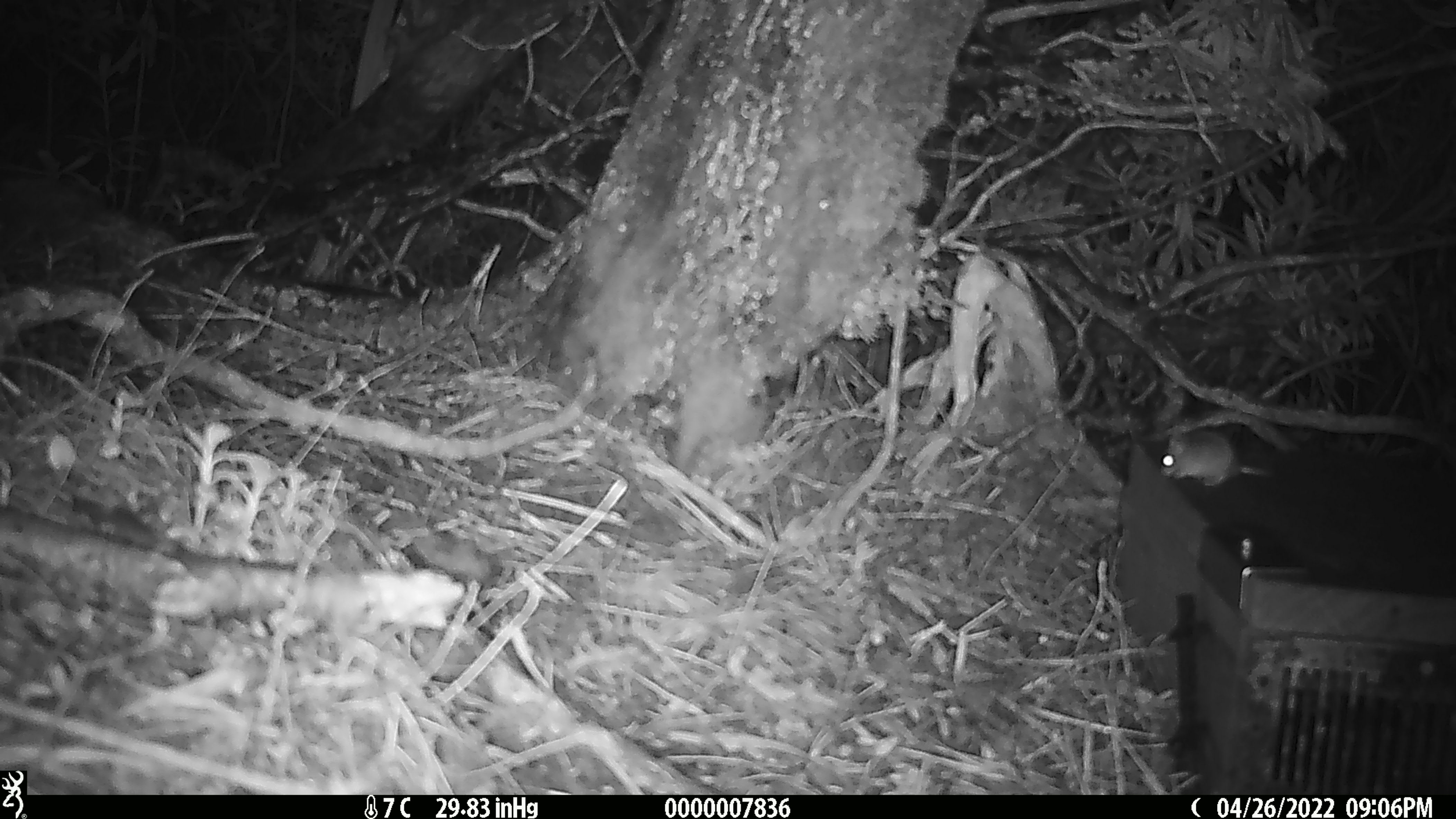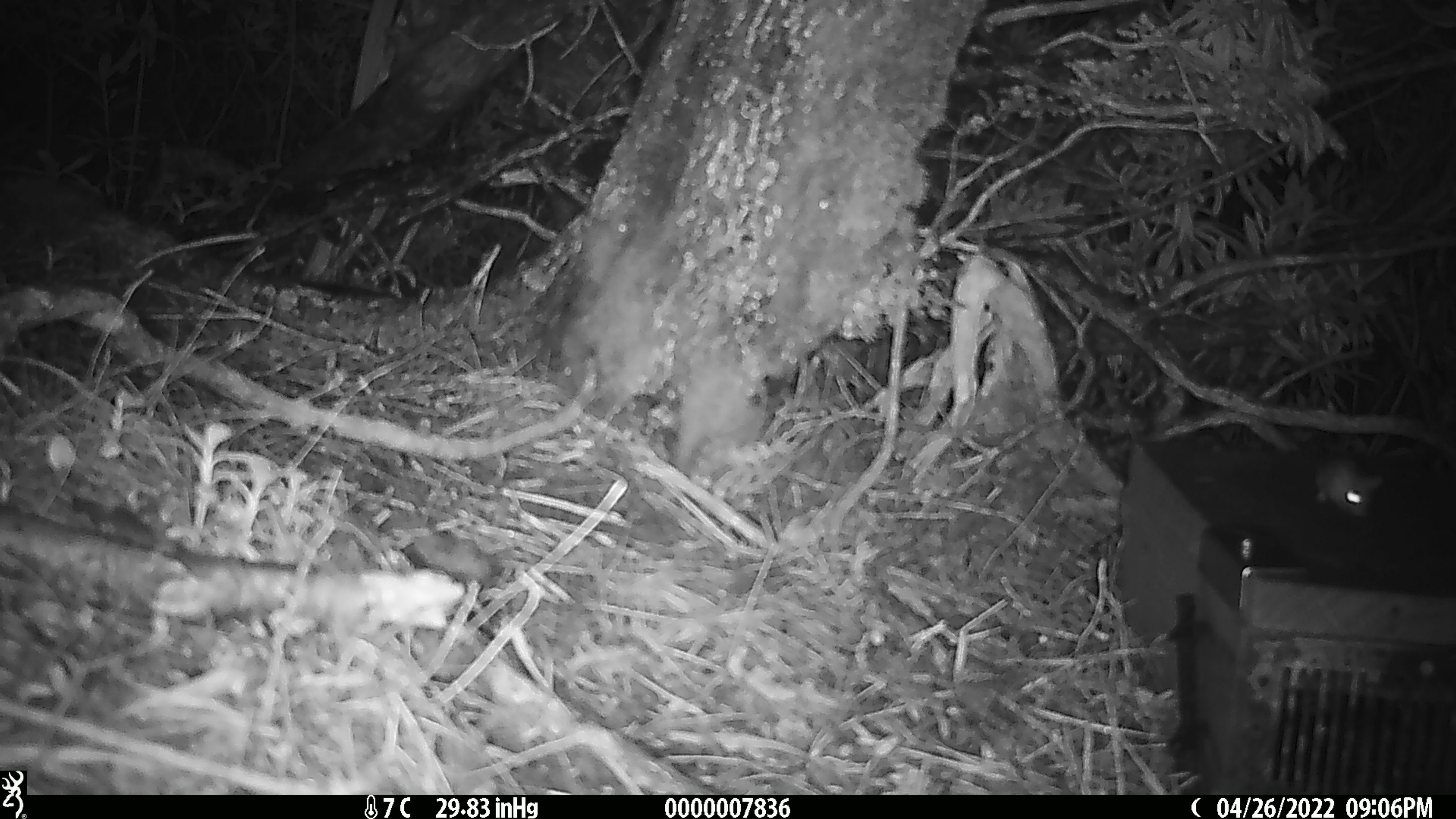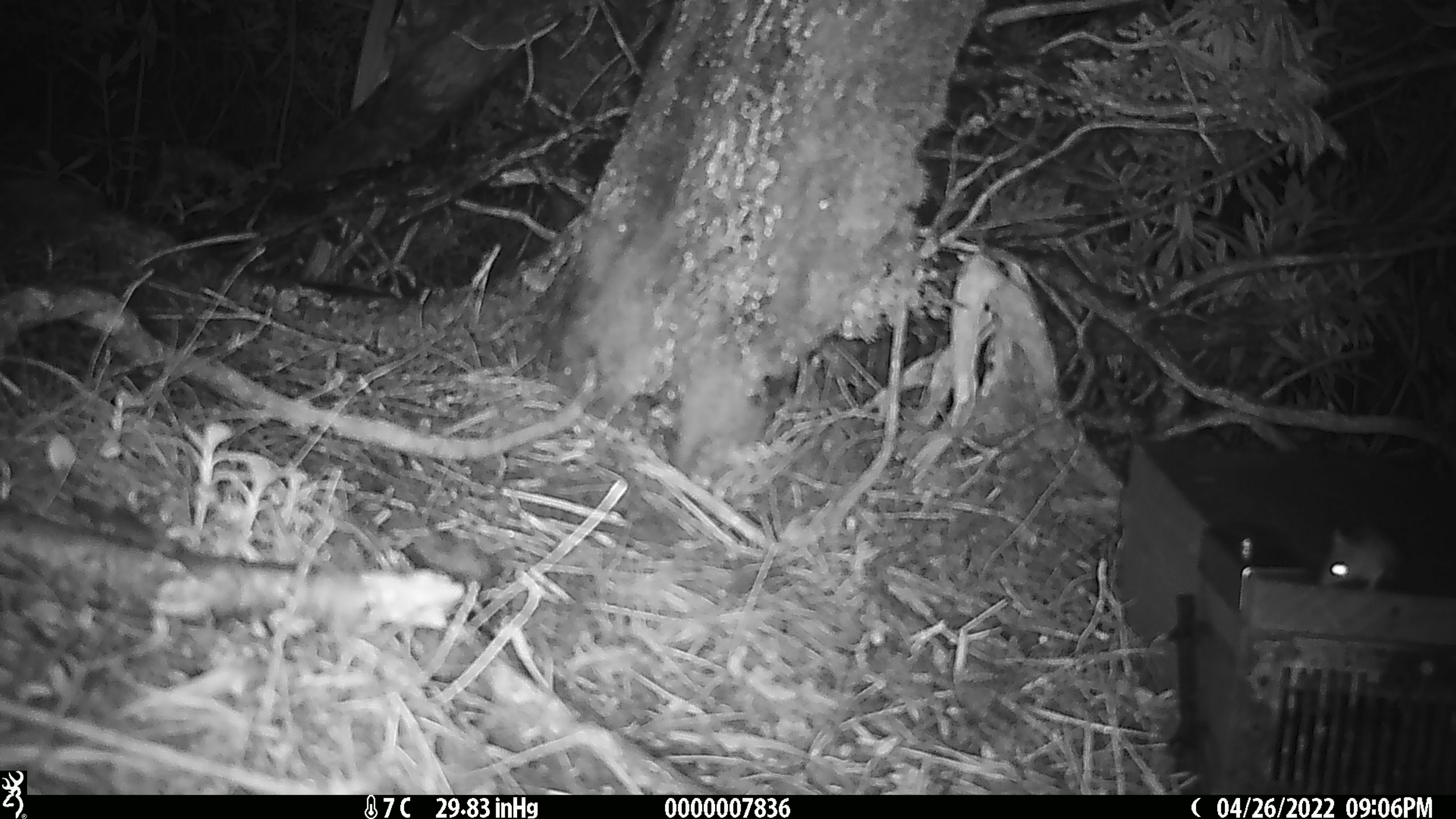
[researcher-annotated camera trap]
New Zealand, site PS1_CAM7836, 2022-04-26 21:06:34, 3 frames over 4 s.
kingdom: Animalia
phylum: Chordata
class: Mammalia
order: Rodentia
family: Muridae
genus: Mus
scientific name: Mus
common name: mouse